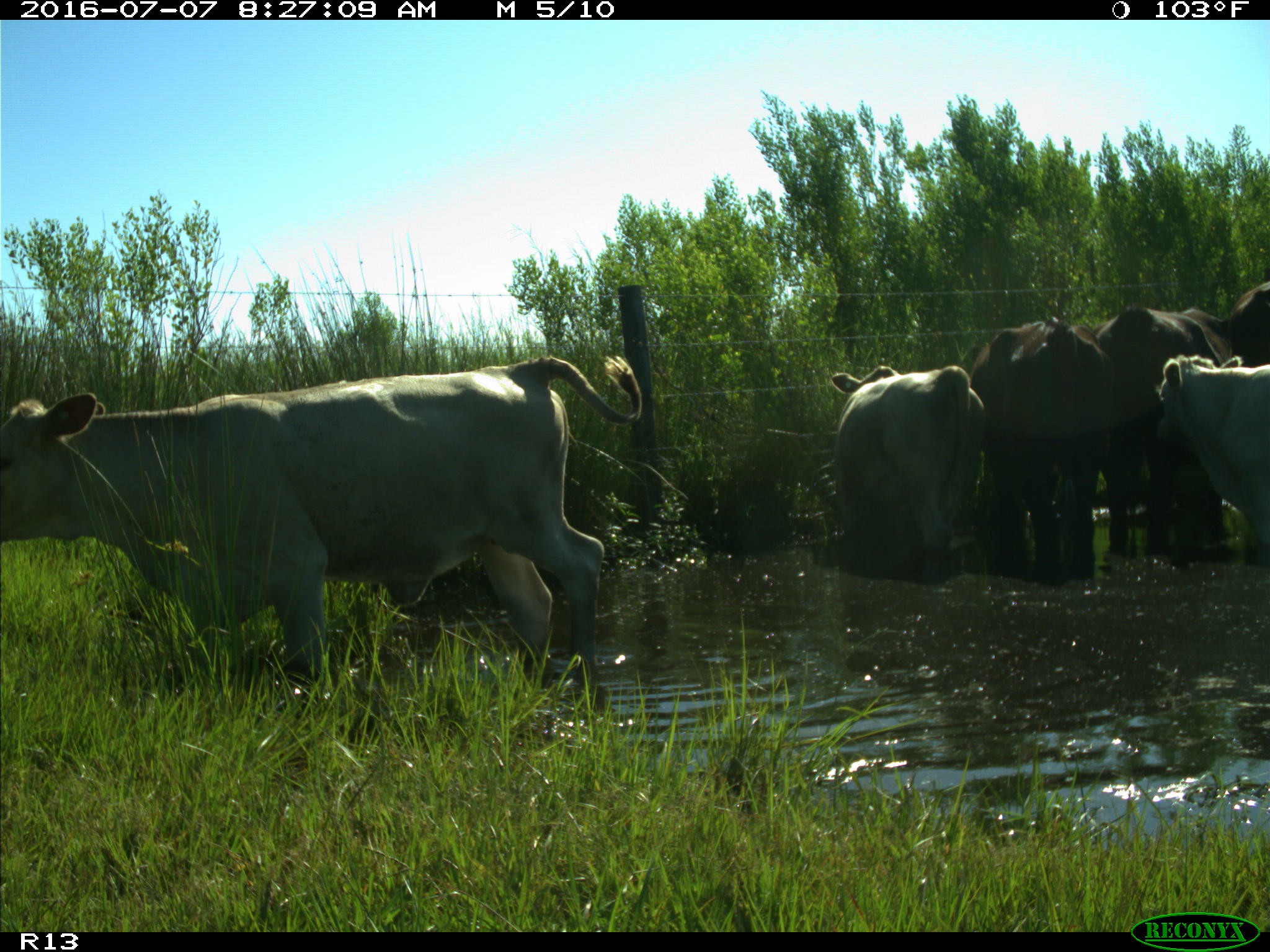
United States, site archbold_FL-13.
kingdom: Animalia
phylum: Chordata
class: Mammalia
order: Artiodactyla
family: Bovidae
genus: Bos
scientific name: Bos taurus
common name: domestic cow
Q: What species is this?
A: Bos taurus (domestic cow).